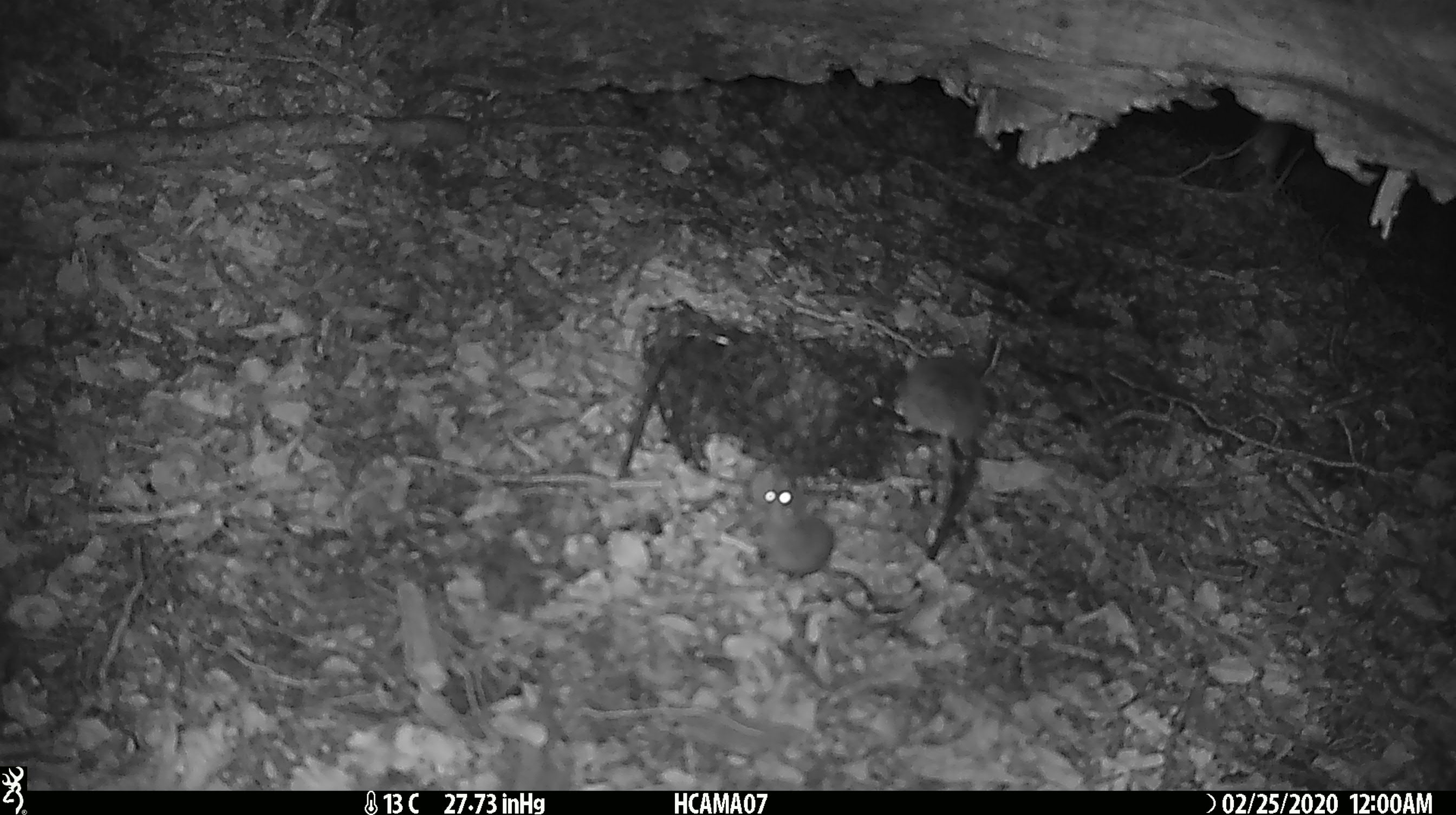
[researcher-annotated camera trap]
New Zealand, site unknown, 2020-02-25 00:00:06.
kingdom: Animalia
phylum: Chordata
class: Mammalia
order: Rodentia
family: Muridae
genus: Mus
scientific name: Mus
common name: mouse